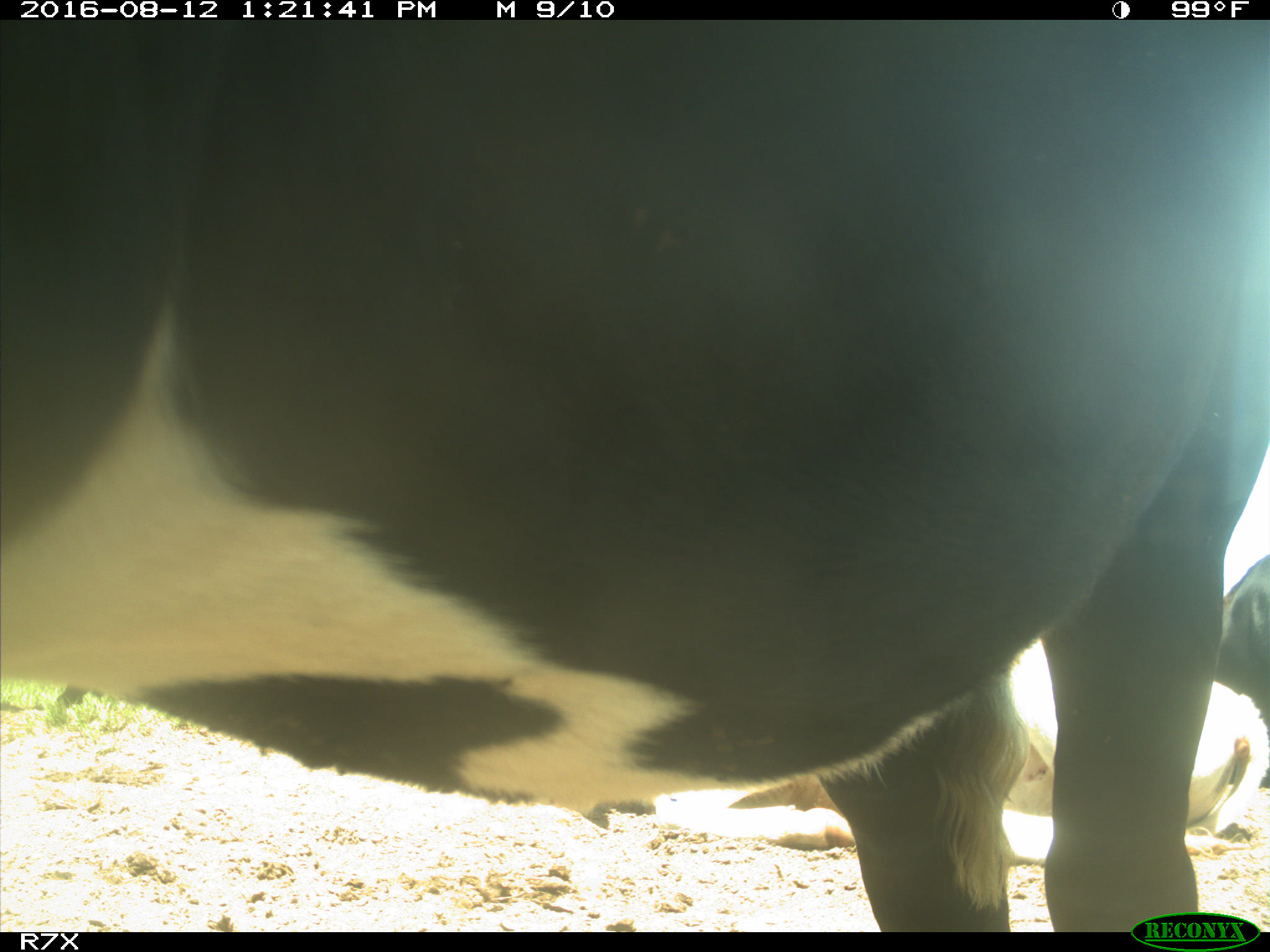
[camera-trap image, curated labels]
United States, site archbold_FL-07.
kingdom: Animalia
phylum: Chordata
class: Mammalia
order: Artiodactyla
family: Bovidae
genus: Bos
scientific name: Bos taurus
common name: domestic cow